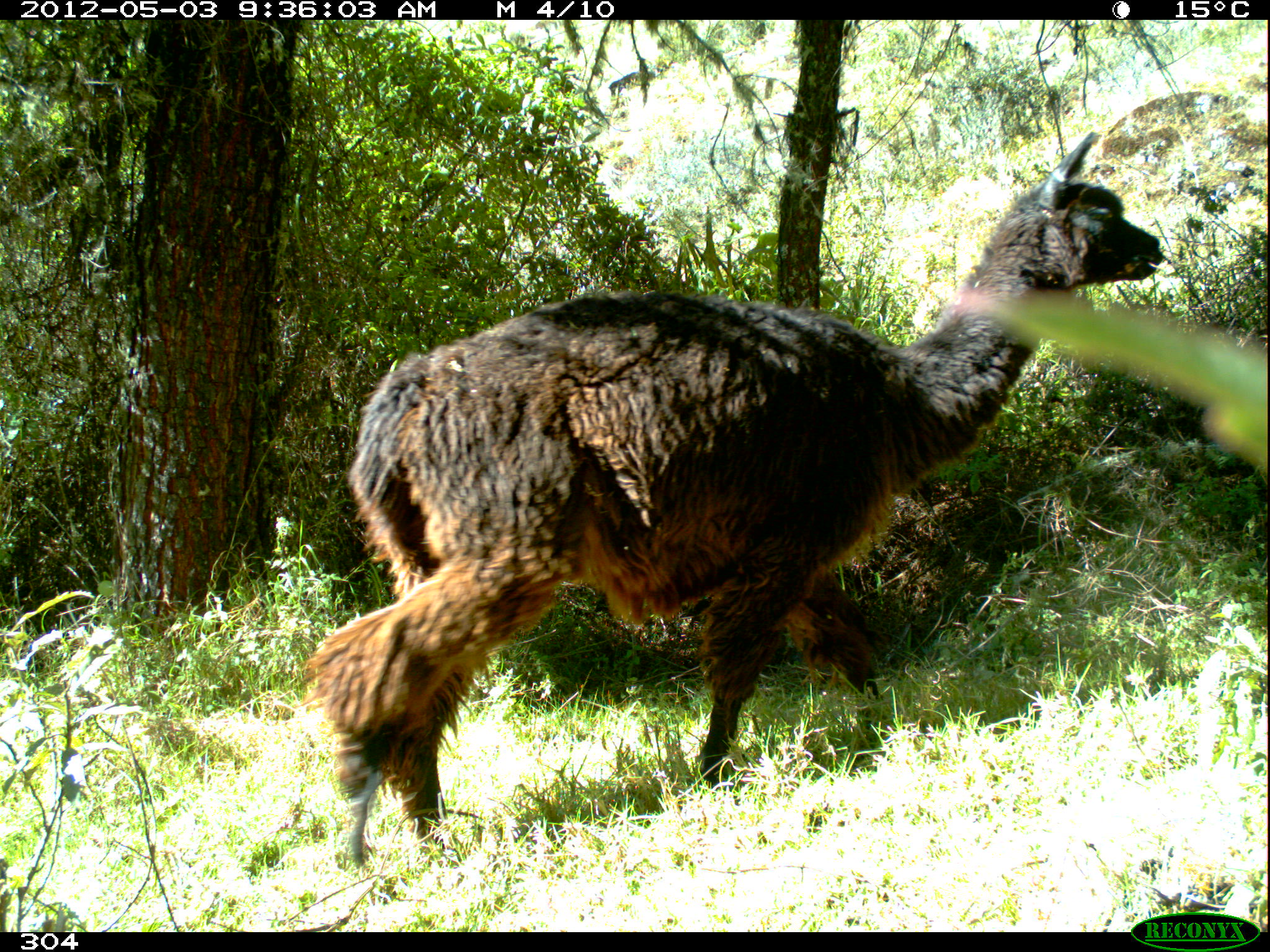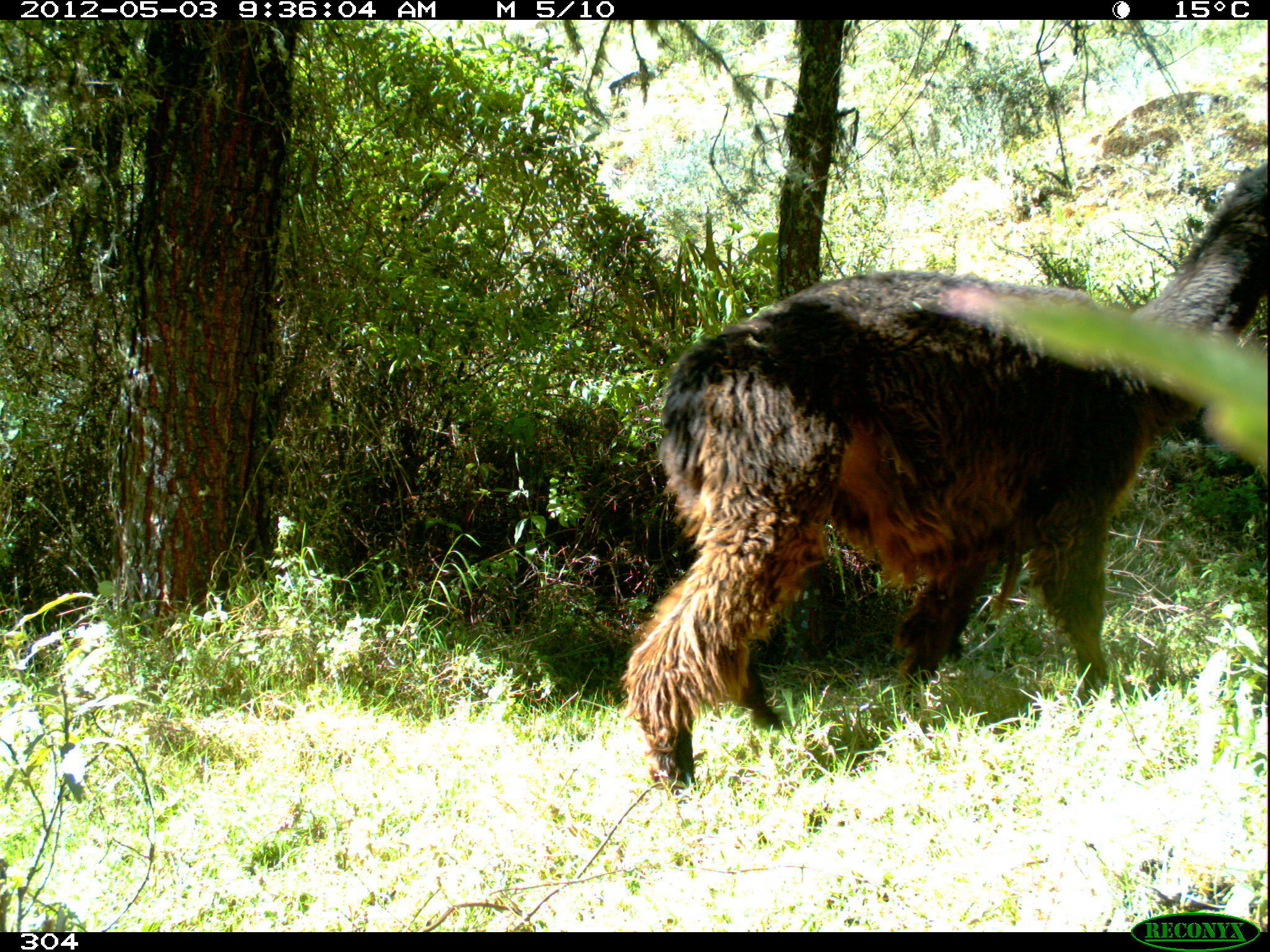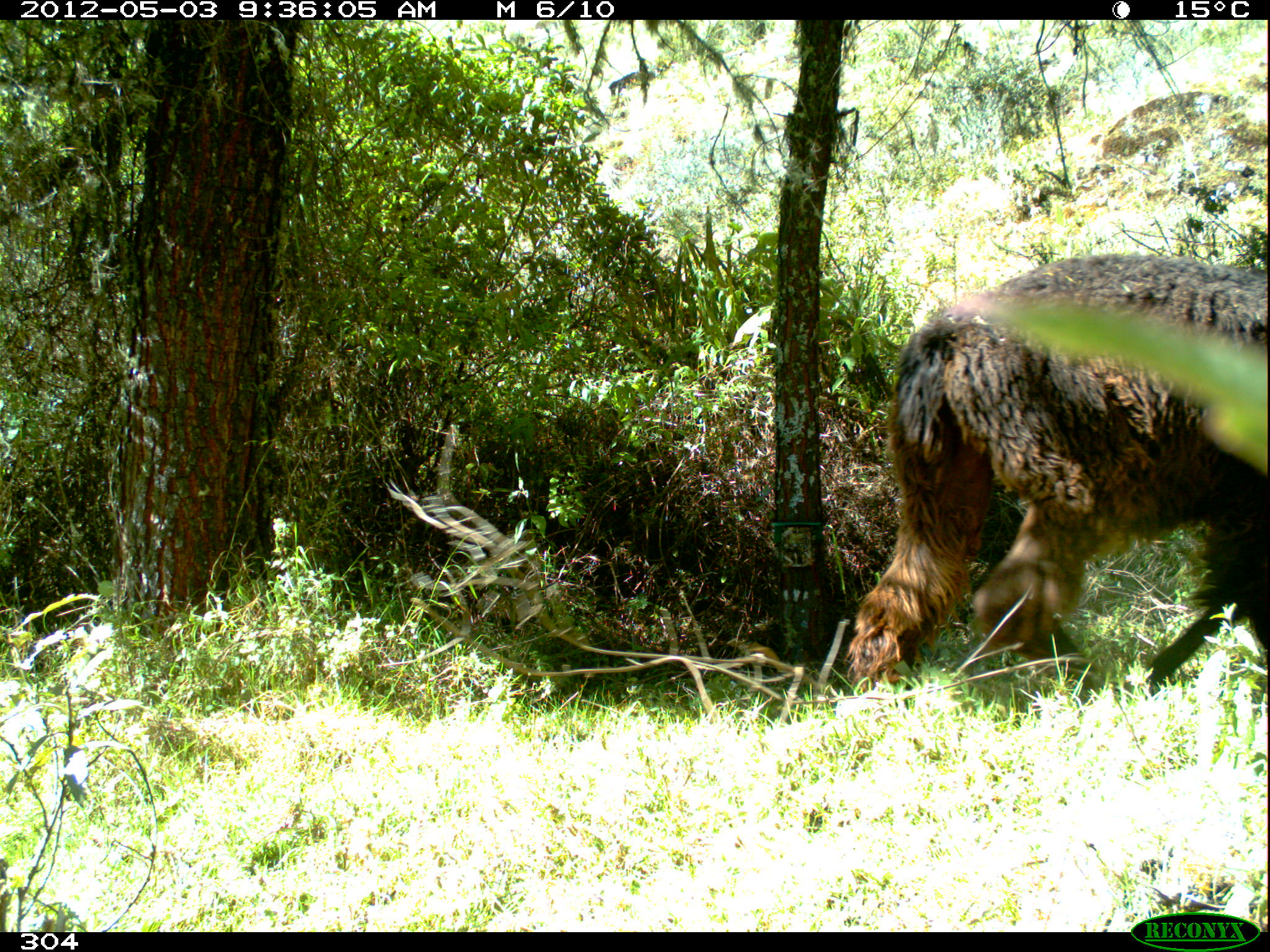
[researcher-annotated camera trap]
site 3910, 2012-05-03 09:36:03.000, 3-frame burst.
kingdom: Animalia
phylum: Chordata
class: Mammalia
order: Artiodactyla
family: Camelidae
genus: Vicugna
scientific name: Vicugna pacos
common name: alpaca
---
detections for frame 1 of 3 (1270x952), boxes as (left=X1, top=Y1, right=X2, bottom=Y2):
vicugna pacos: (left=307, top=128, right=1166, bottom=874)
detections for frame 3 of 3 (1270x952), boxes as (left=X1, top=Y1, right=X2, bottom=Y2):
vicugna pacos: (left=841, top=250, right=1270, bottom=723)